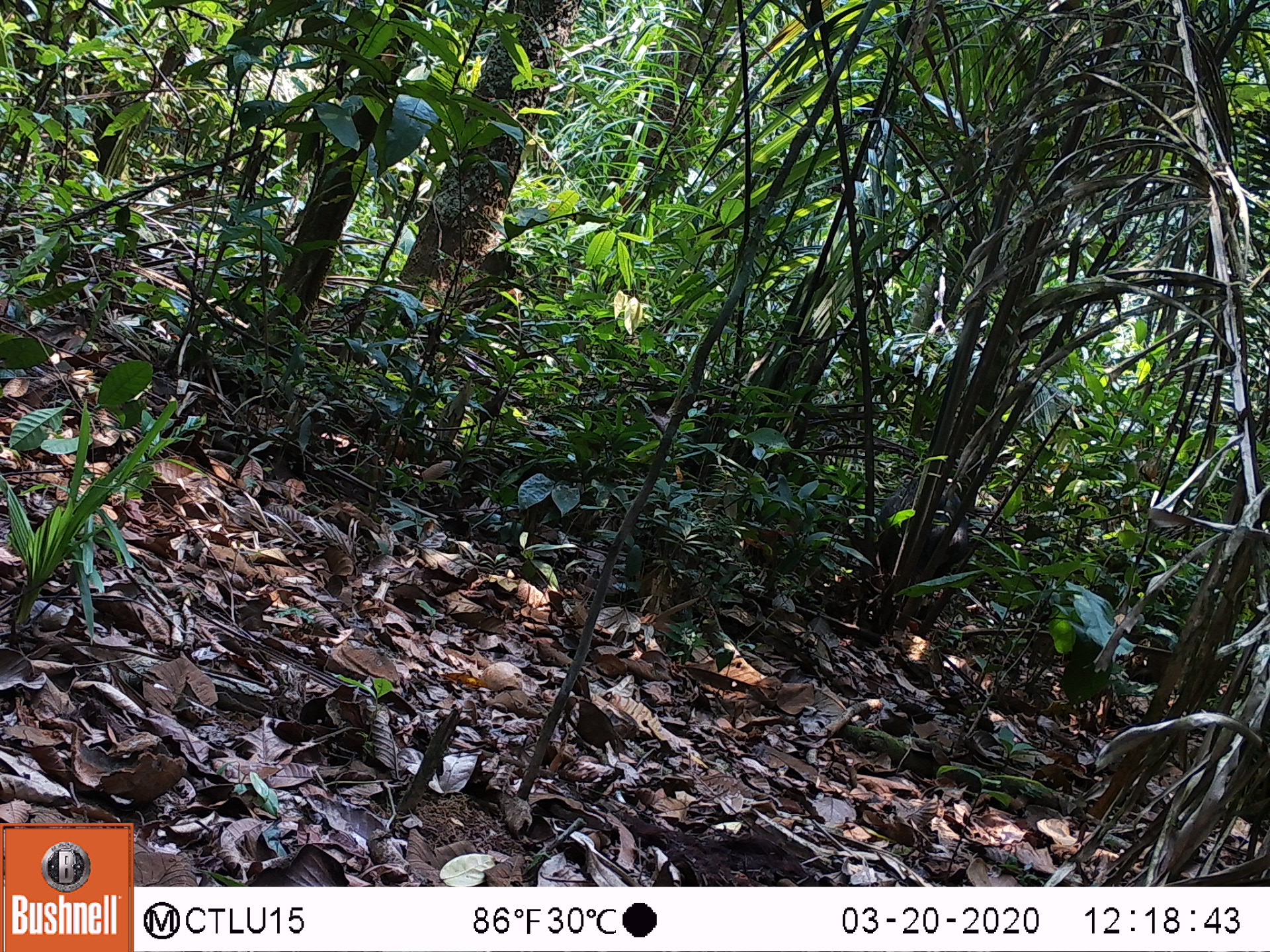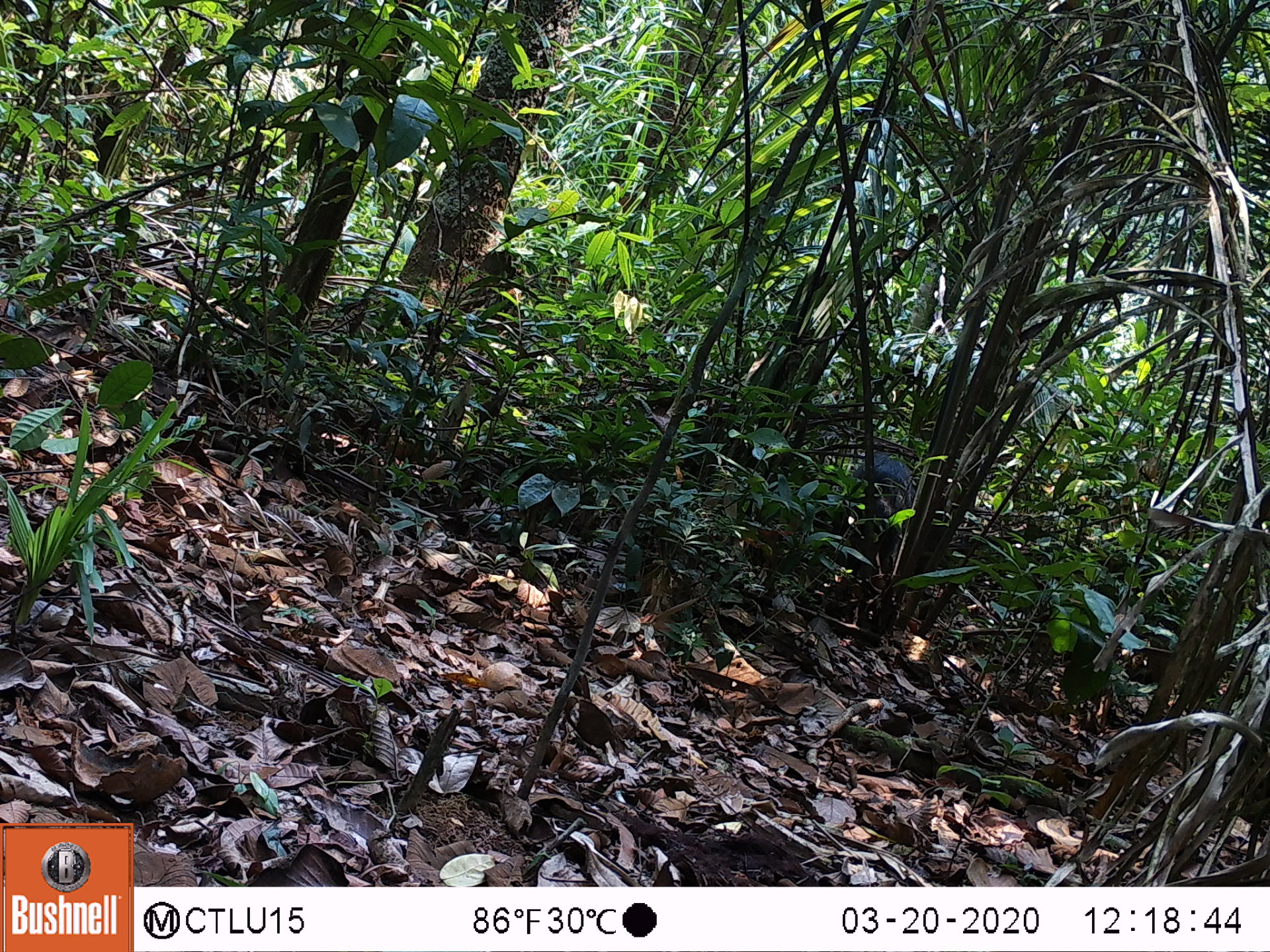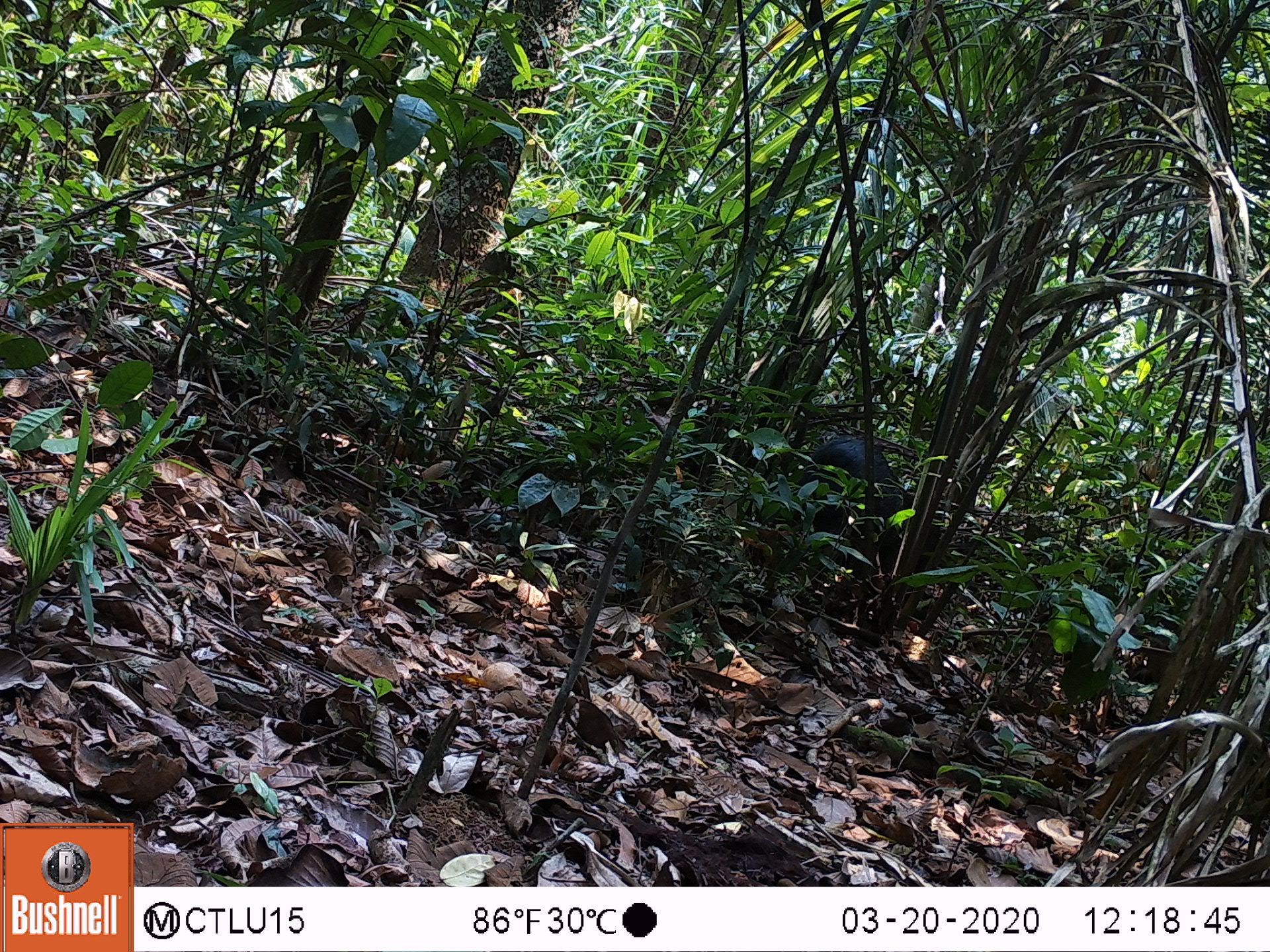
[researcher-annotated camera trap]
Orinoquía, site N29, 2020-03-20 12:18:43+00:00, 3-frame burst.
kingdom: Animalia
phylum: Chordata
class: Mammalia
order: Artiodactyla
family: Tayassuidae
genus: Pecari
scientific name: Pecari tajacu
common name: collared peccary